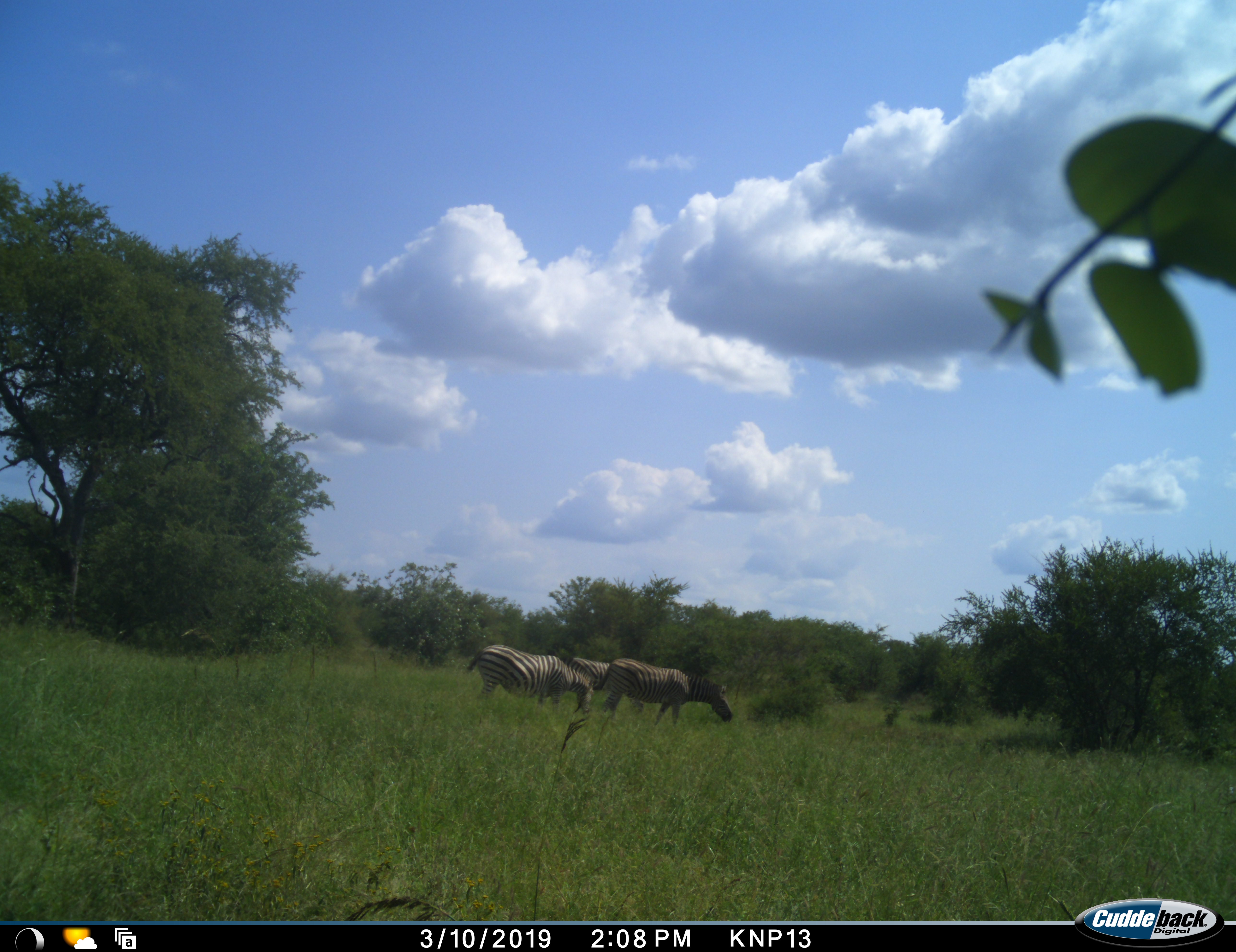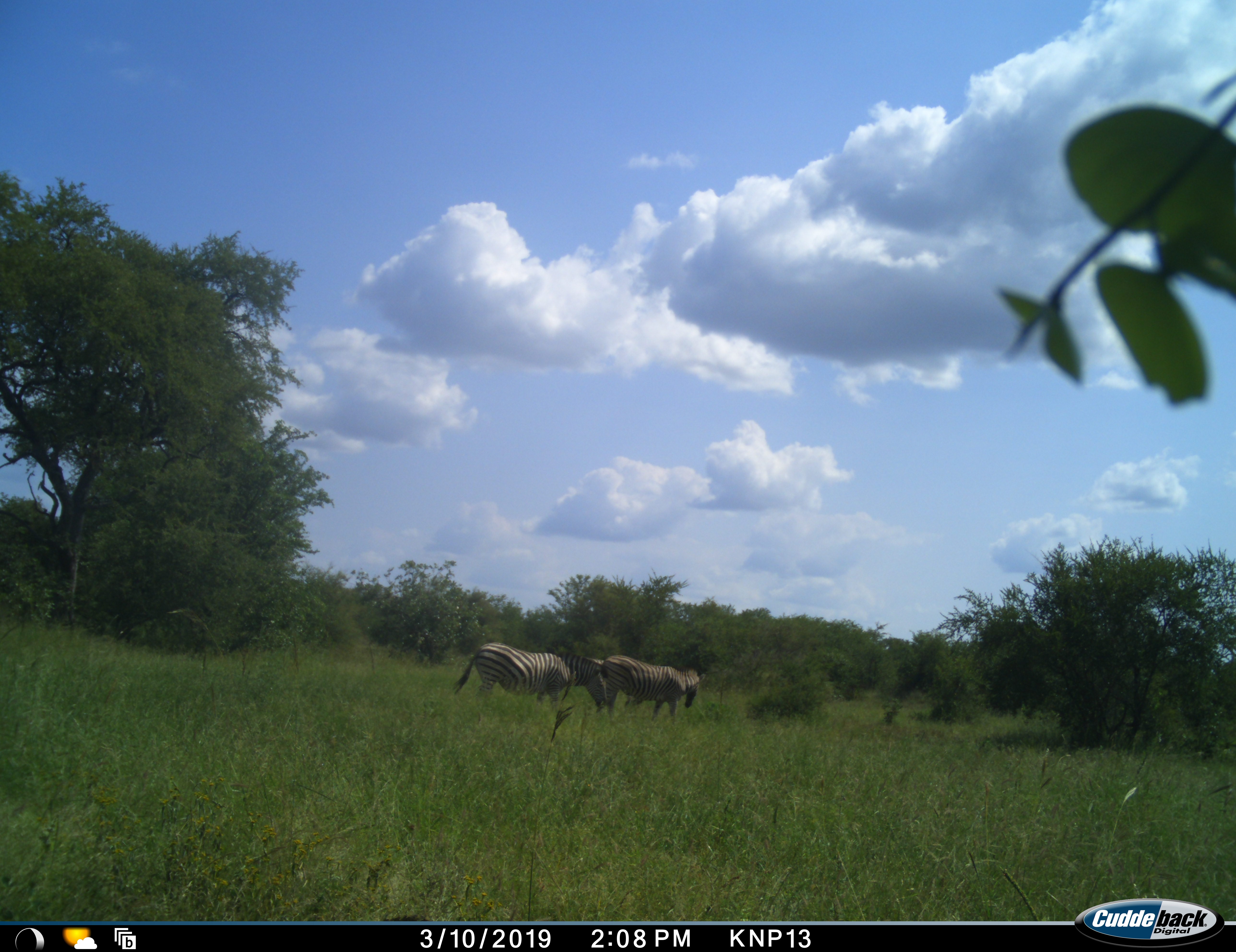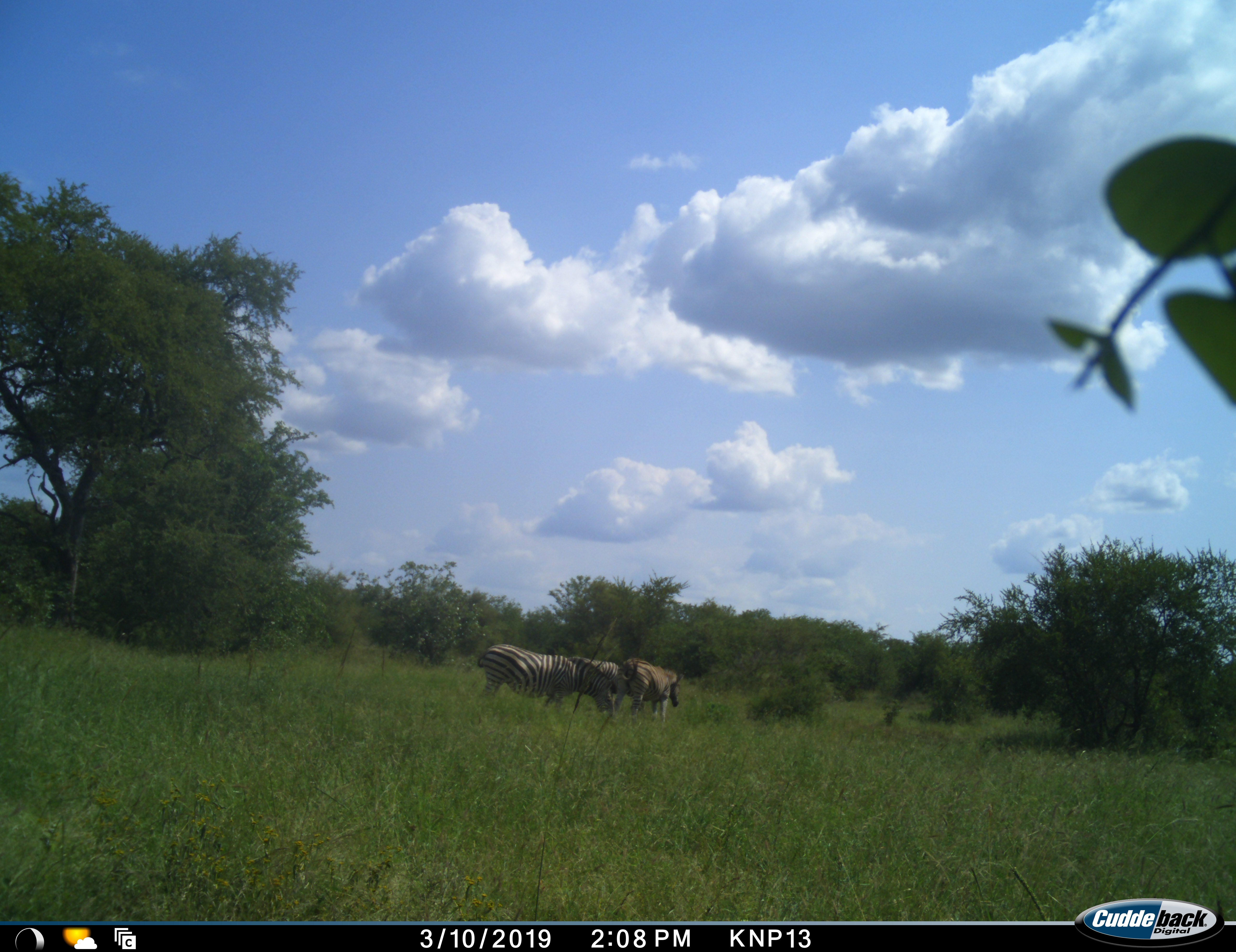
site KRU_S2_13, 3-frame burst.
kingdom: Animalia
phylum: Chordata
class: Mammalia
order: Perissodactyla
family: Equidae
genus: Equus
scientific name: Equus quagga burchellii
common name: burchell's zebra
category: zebraburchells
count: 3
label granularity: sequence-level